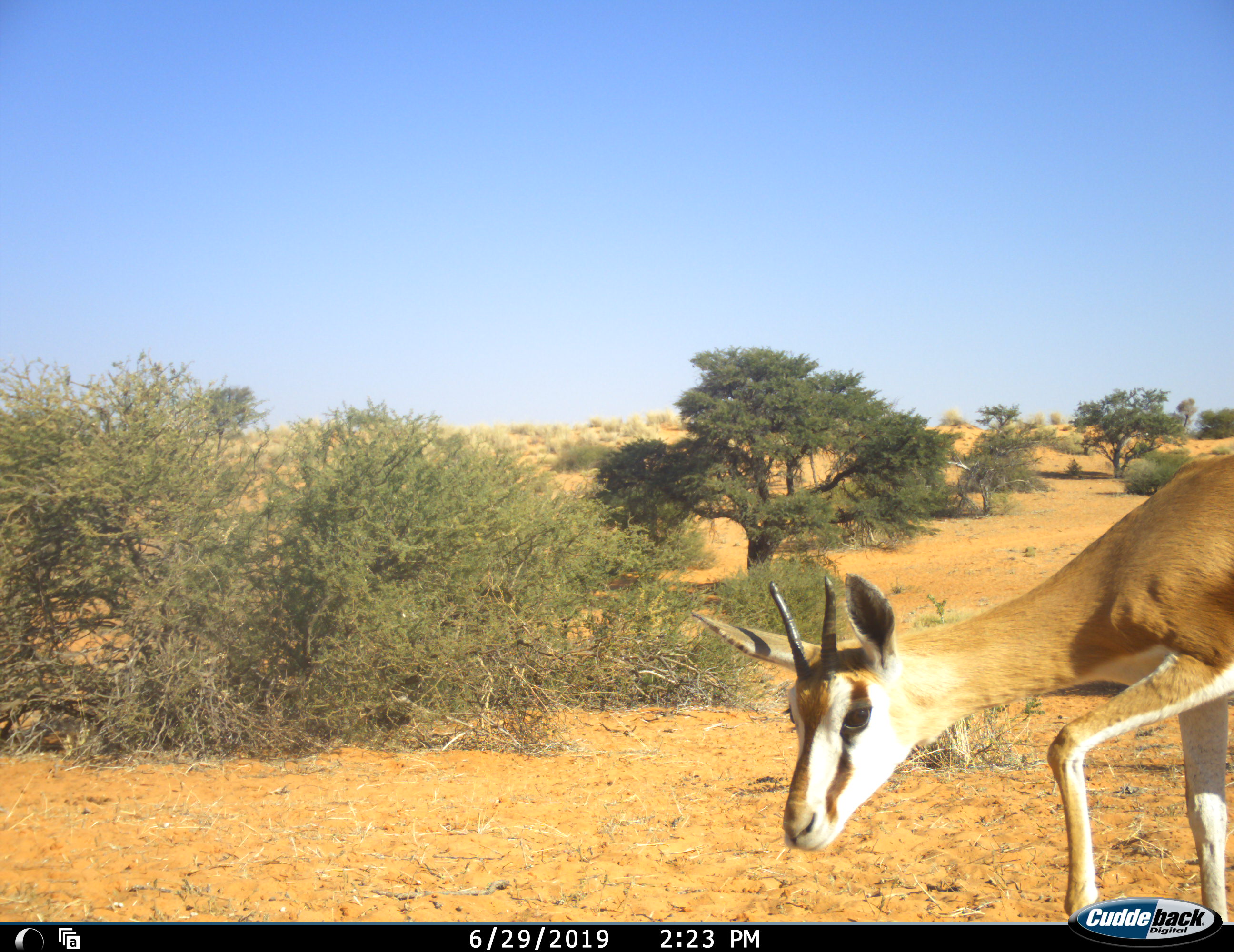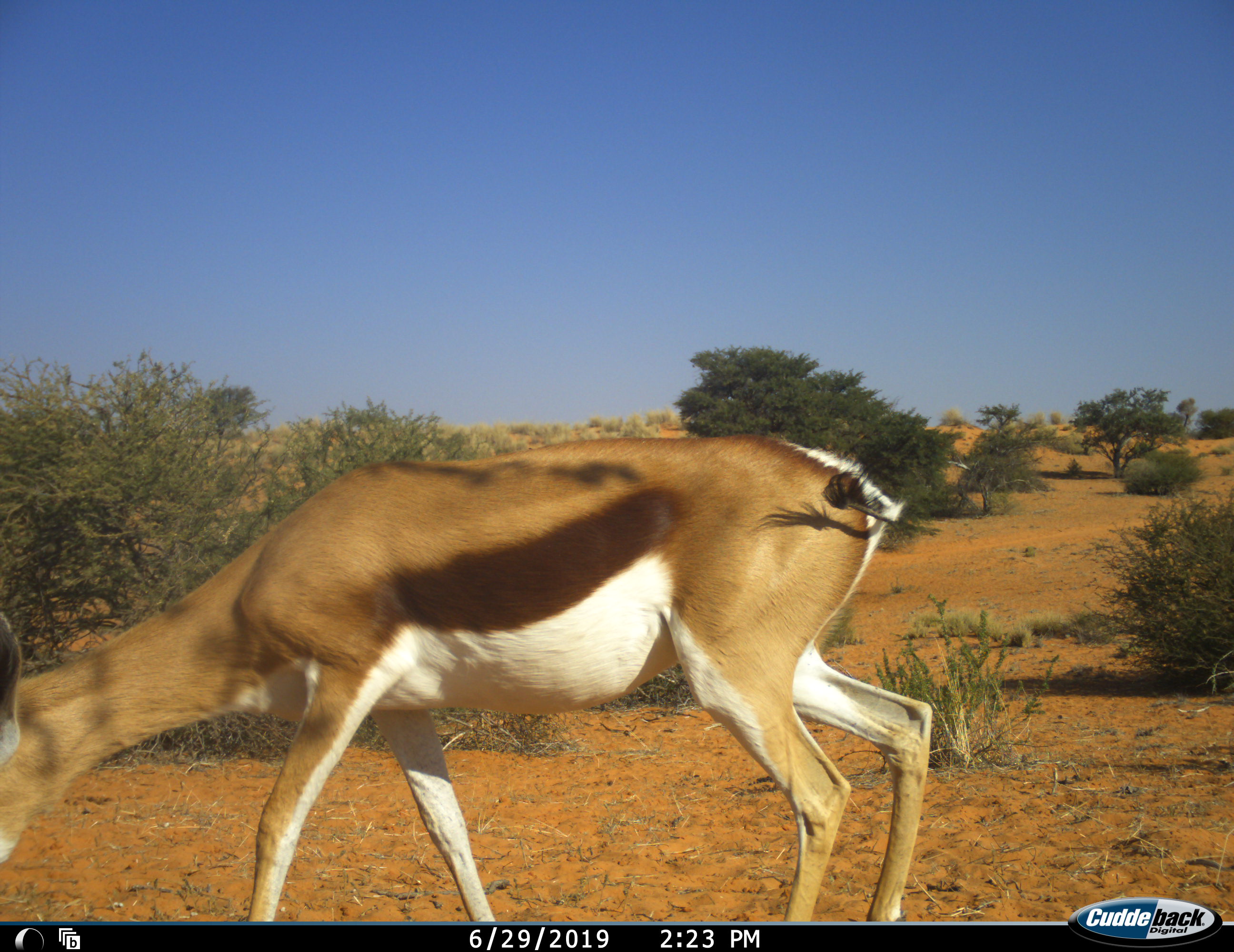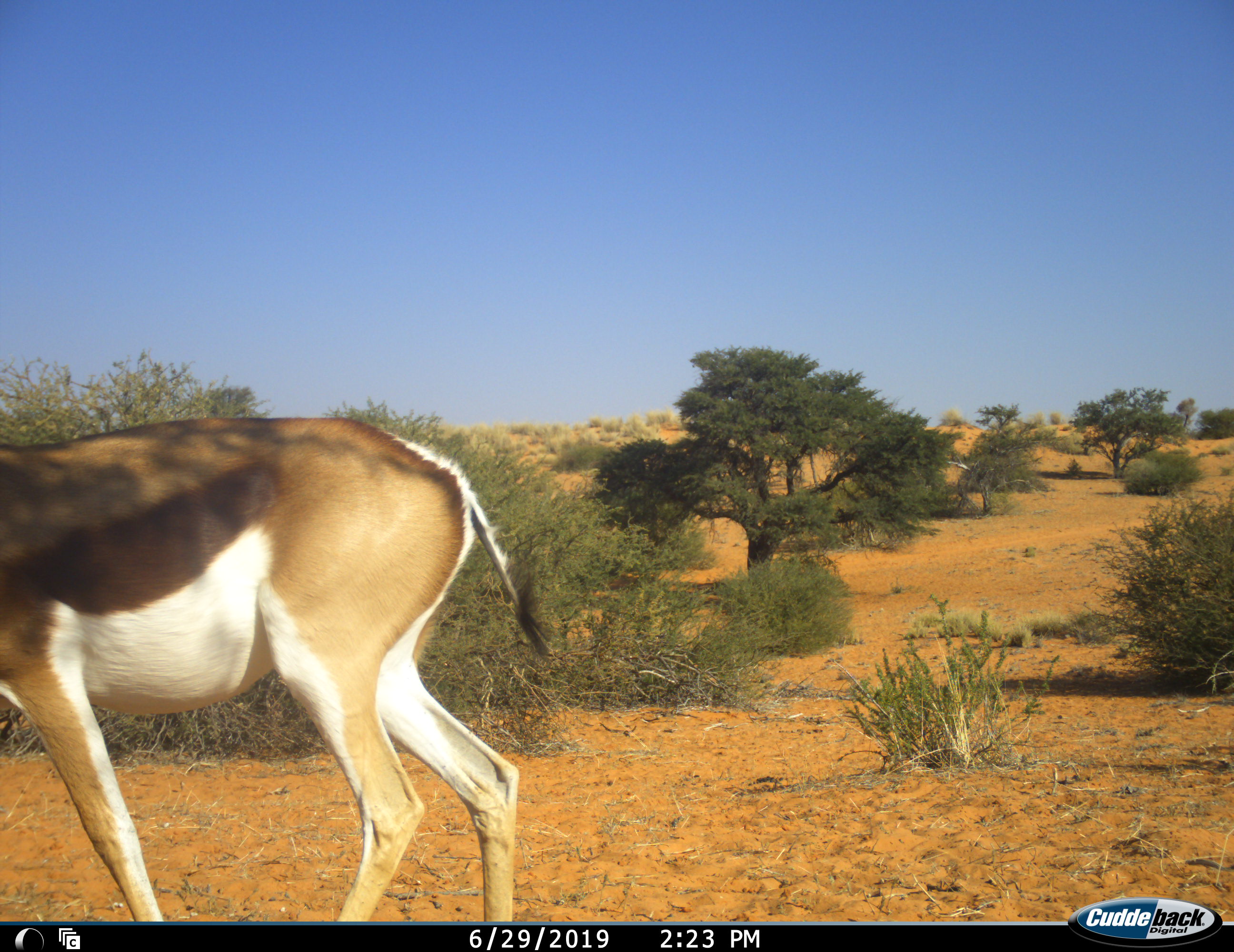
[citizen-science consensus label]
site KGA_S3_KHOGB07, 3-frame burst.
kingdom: Animalia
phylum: Chordata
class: Mammalia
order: Artiodactyla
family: Bovidae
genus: Antidorcas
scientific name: Antidorcas marsupialis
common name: springbok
Springbok (Antidorcas marsupialis), count 1. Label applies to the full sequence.